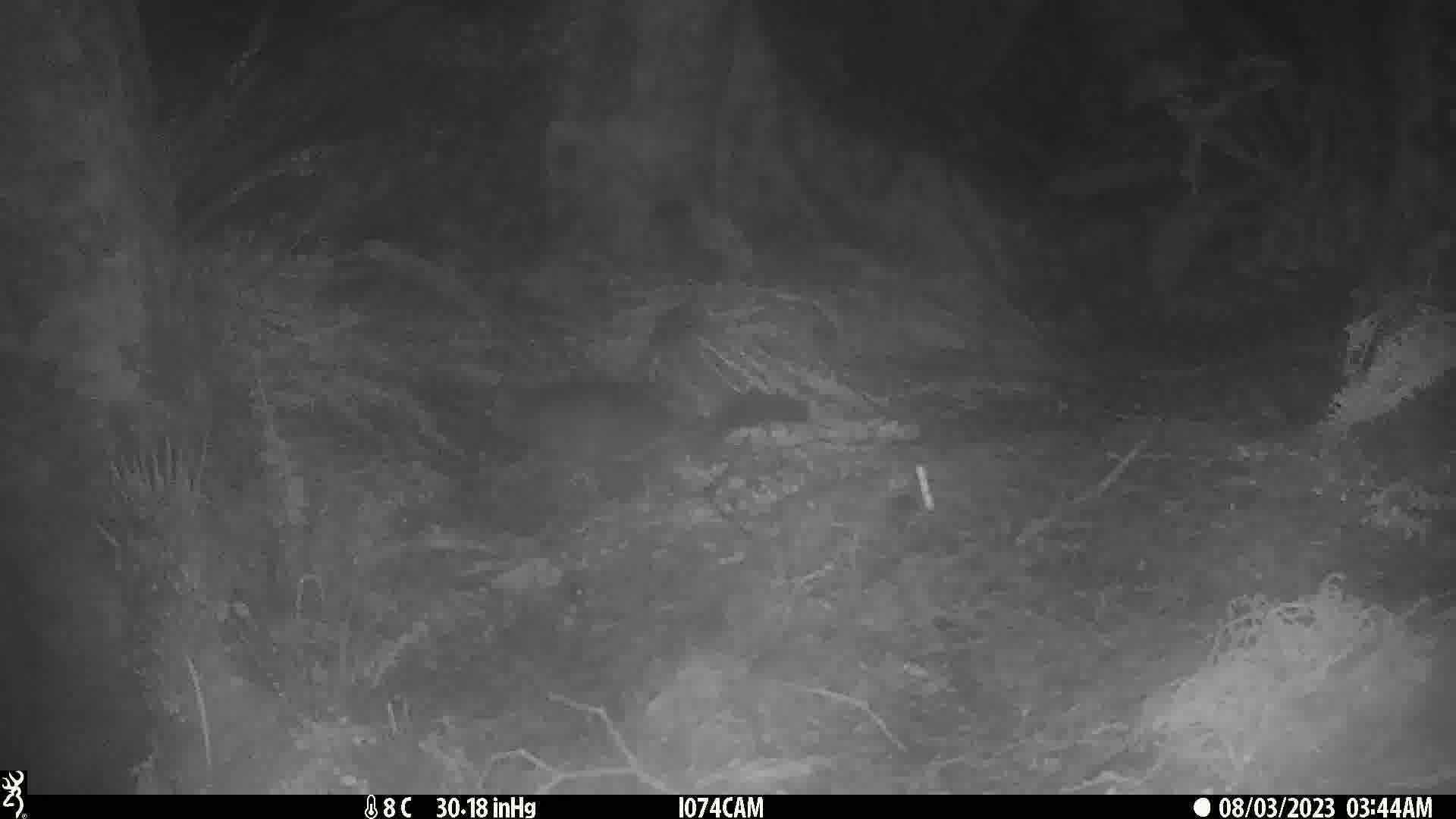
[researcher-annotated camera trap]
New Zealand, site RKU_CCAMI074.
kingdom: Animalia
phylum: Chordata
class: Mammalia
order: Diprotodontia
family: Phalangeridae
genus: Trichosurus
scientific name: Trichosurus vulpecula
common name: common brushtail possum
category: possum